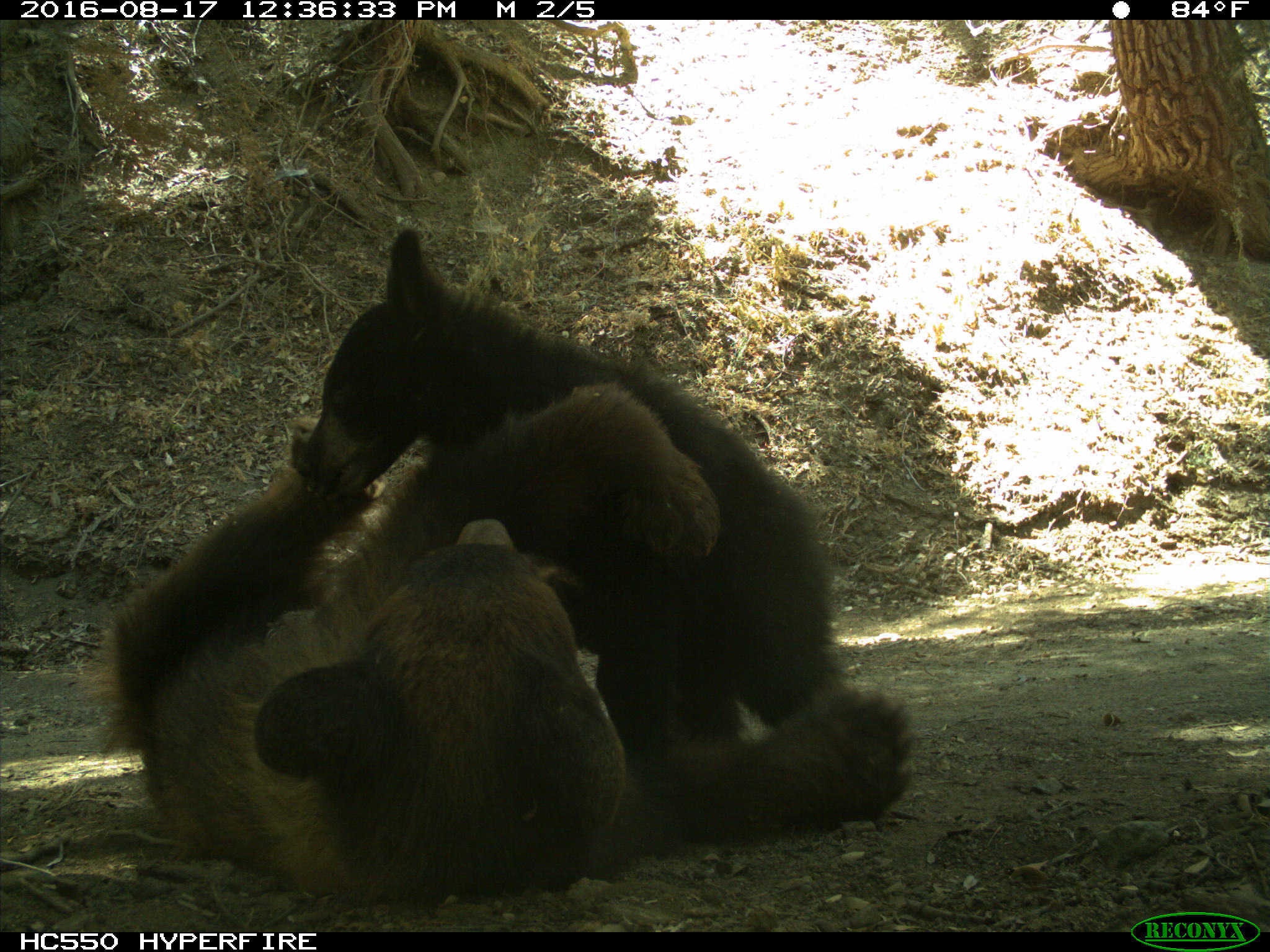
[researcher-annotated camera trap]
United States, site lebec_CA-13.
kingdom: Animalia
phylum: Chordata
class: Mammalia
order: Carnivora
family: Ursidae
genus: Ursus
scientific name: Ursus americanus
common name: american black bear